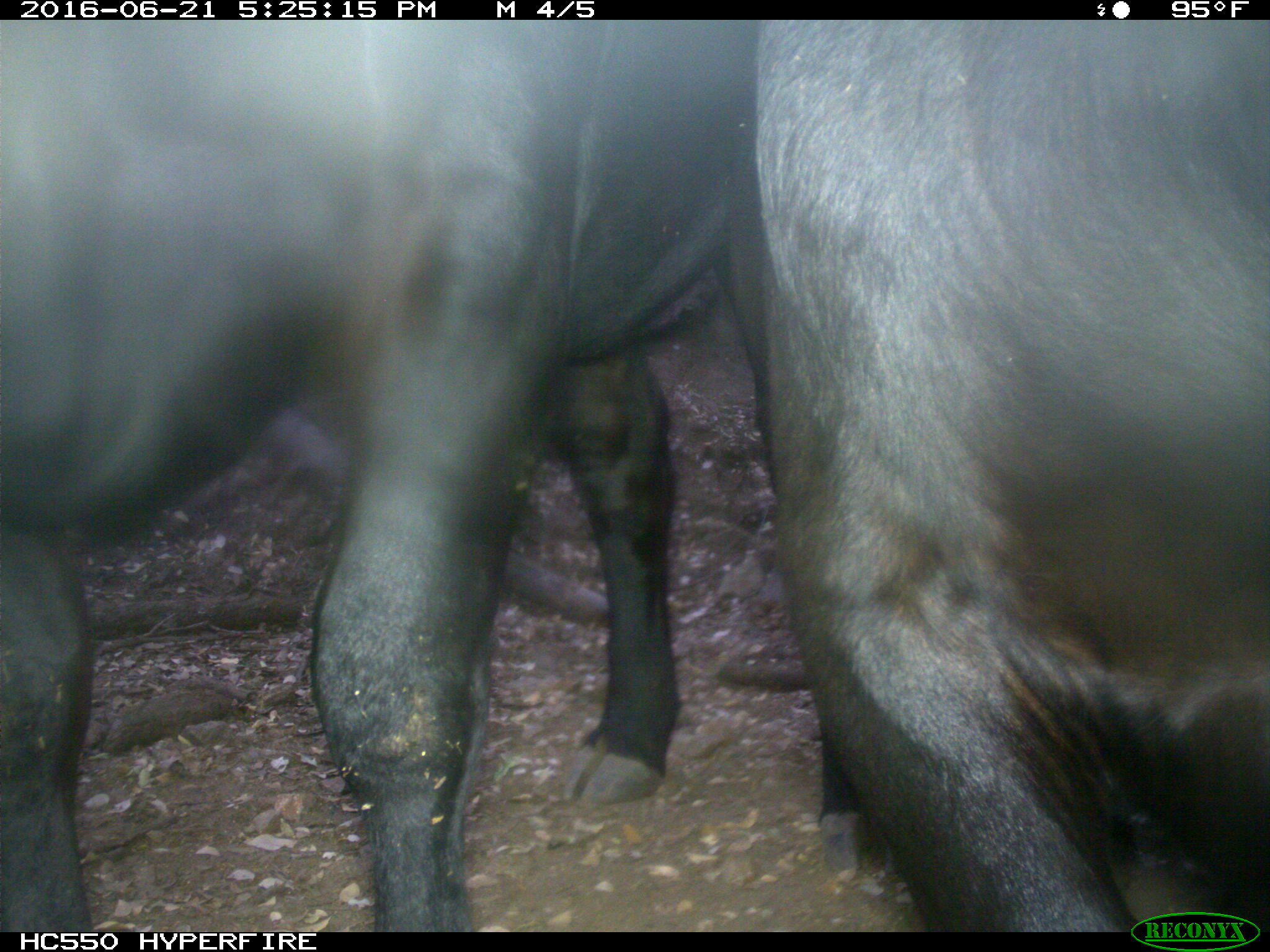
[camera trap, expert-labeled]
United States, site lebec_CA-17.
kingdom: Animalia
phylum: Chordata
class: Mammalia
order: Artiodactyla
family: Bovidae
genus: Bos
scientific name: Bos taurus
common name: domestic cow